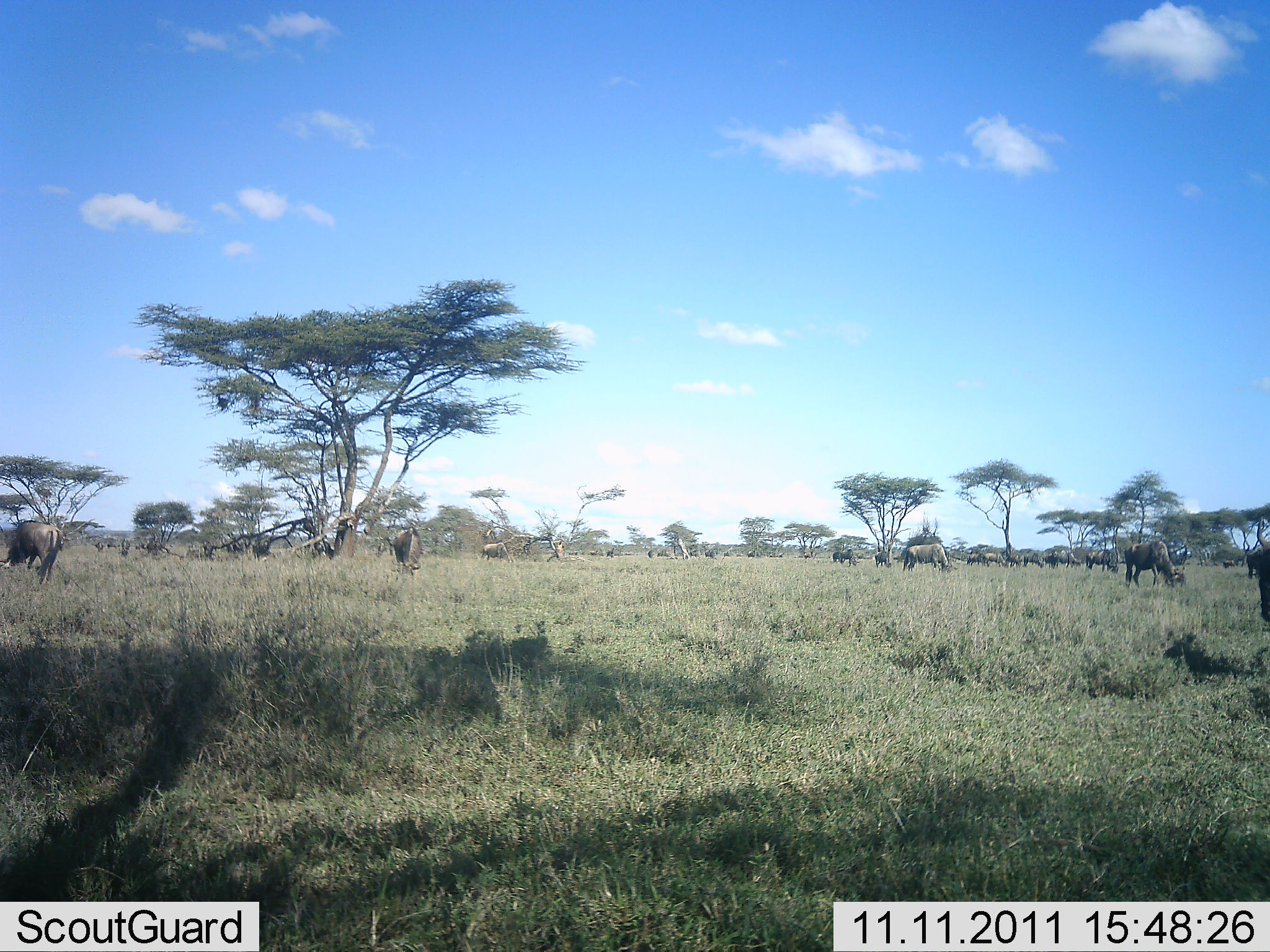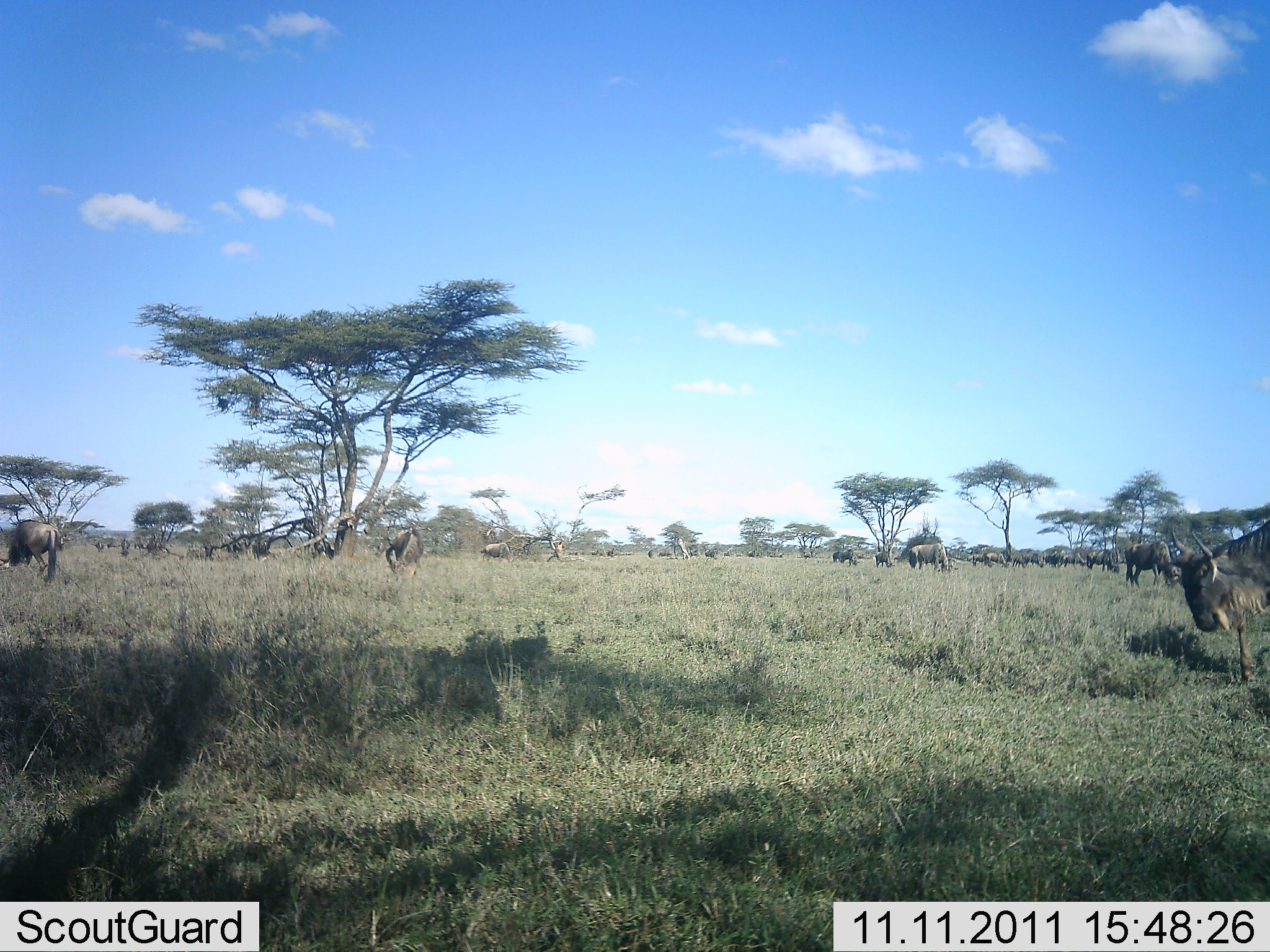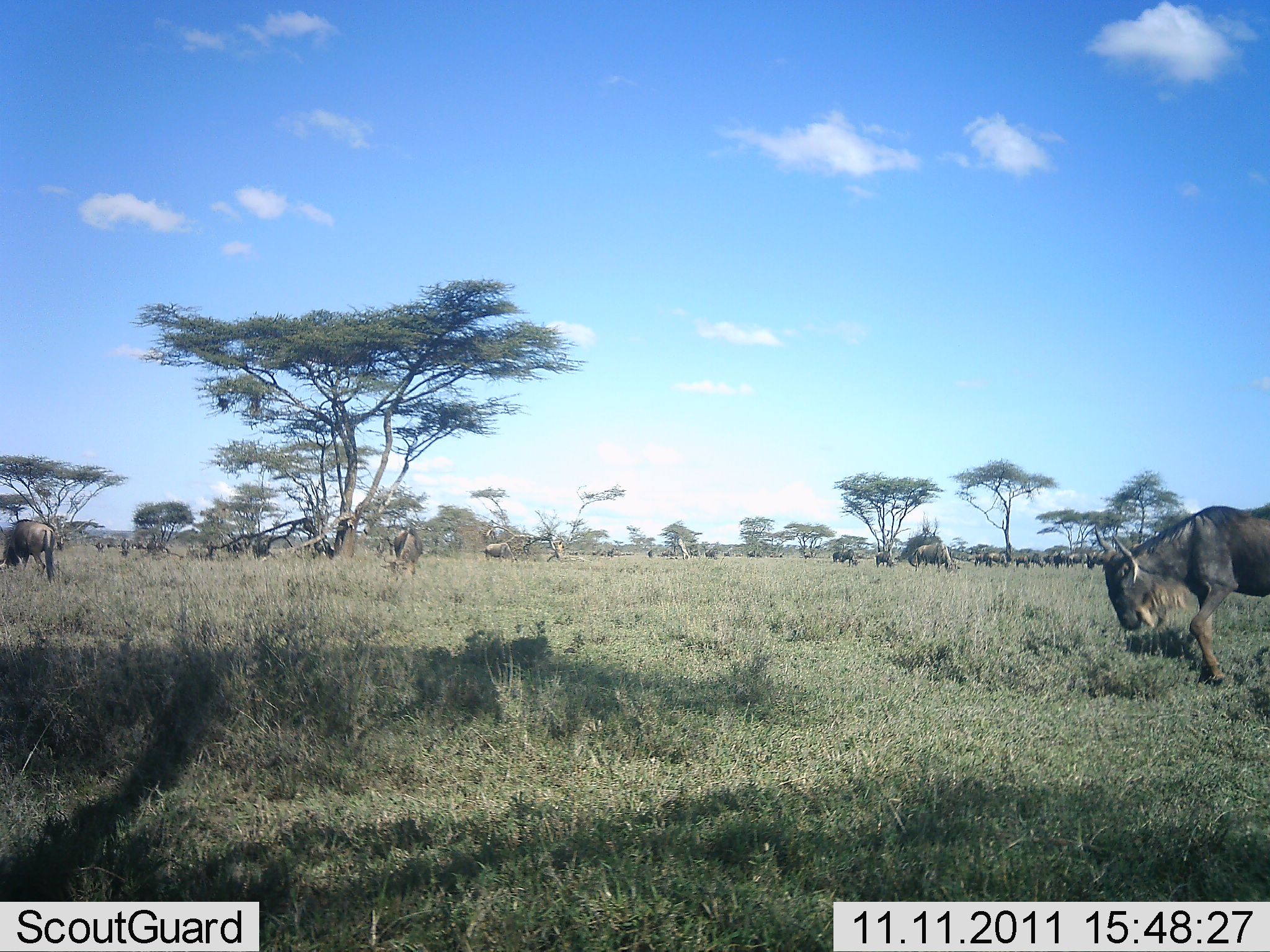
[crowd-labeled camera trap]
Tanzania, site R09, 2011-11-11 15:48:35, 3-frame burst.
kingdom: Animalia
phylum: Chordata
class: Mammalia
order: Artiodactyla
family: Bovidae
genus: Connochaetes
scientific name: Connochaetes taurinus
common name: blue wildebeest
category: wildebeest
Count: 11-50.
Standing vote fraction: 64%.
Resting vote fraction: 9%.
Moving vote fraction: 55%.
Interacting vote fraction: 9%.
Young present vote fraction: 0%.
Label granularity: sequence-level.